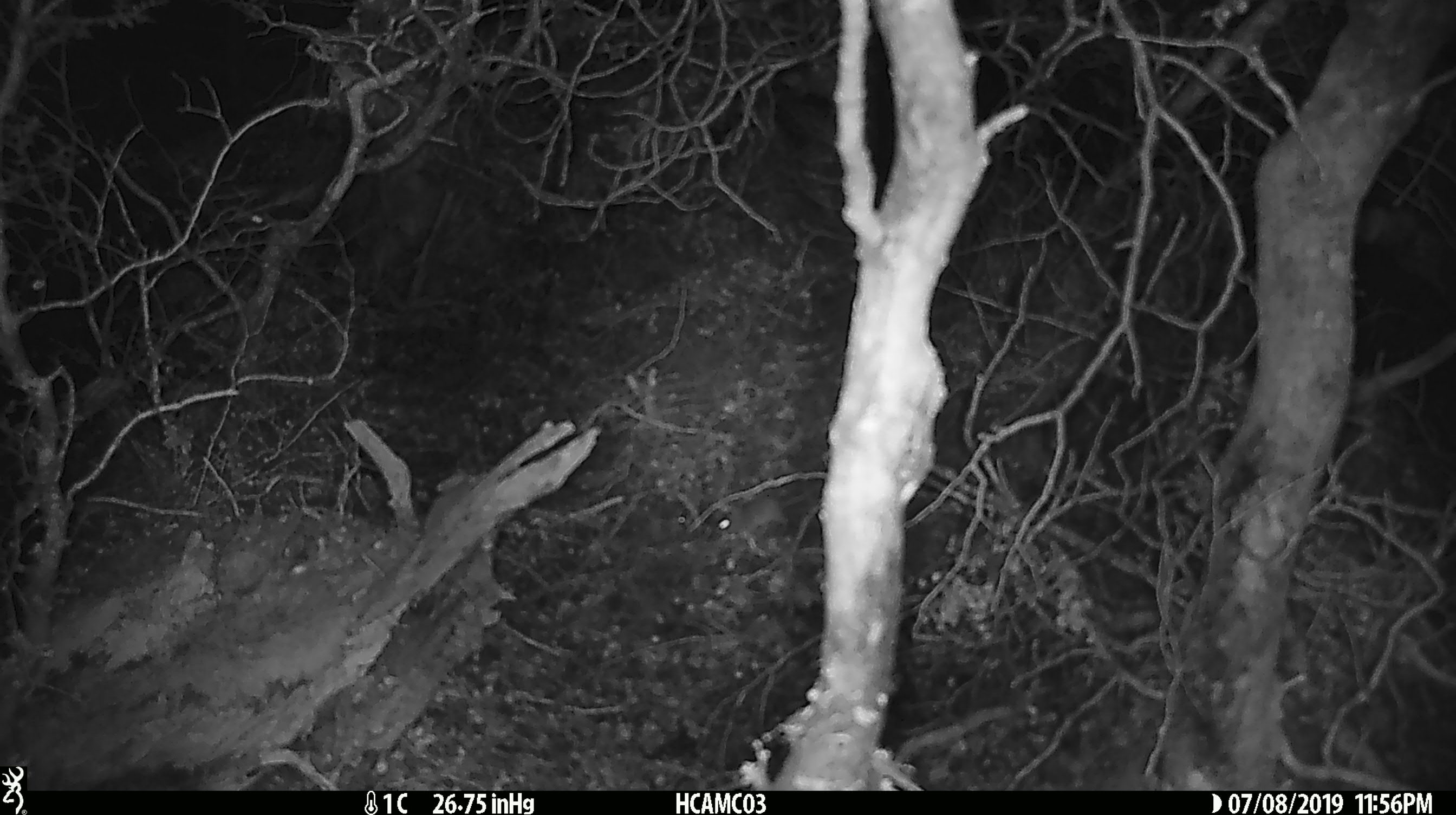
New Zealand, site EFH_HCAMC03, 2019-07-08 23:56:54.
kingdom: Animalia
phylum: Chordata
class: Mammalia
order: Rodentia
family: Muridae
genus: Mus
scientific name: Mus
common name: mouse